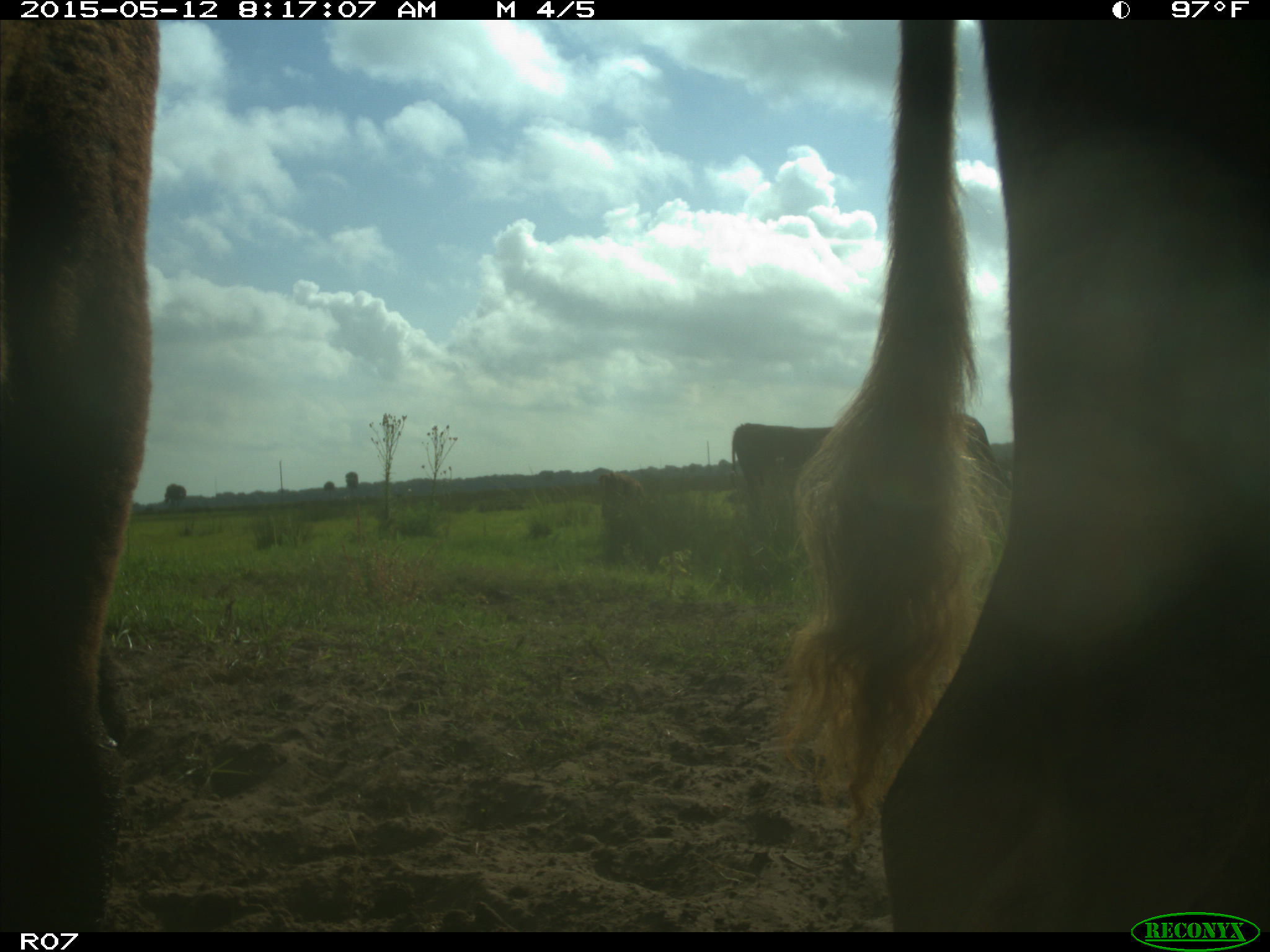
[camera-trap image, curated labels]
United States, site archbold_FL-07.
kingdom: Animalia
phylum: Chordata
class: Mammalia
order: Artiodactyla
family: Bovidae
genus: Bos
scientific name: Bos taurus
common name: domestic cow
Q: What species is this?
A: Bos taurus (domestic cow).